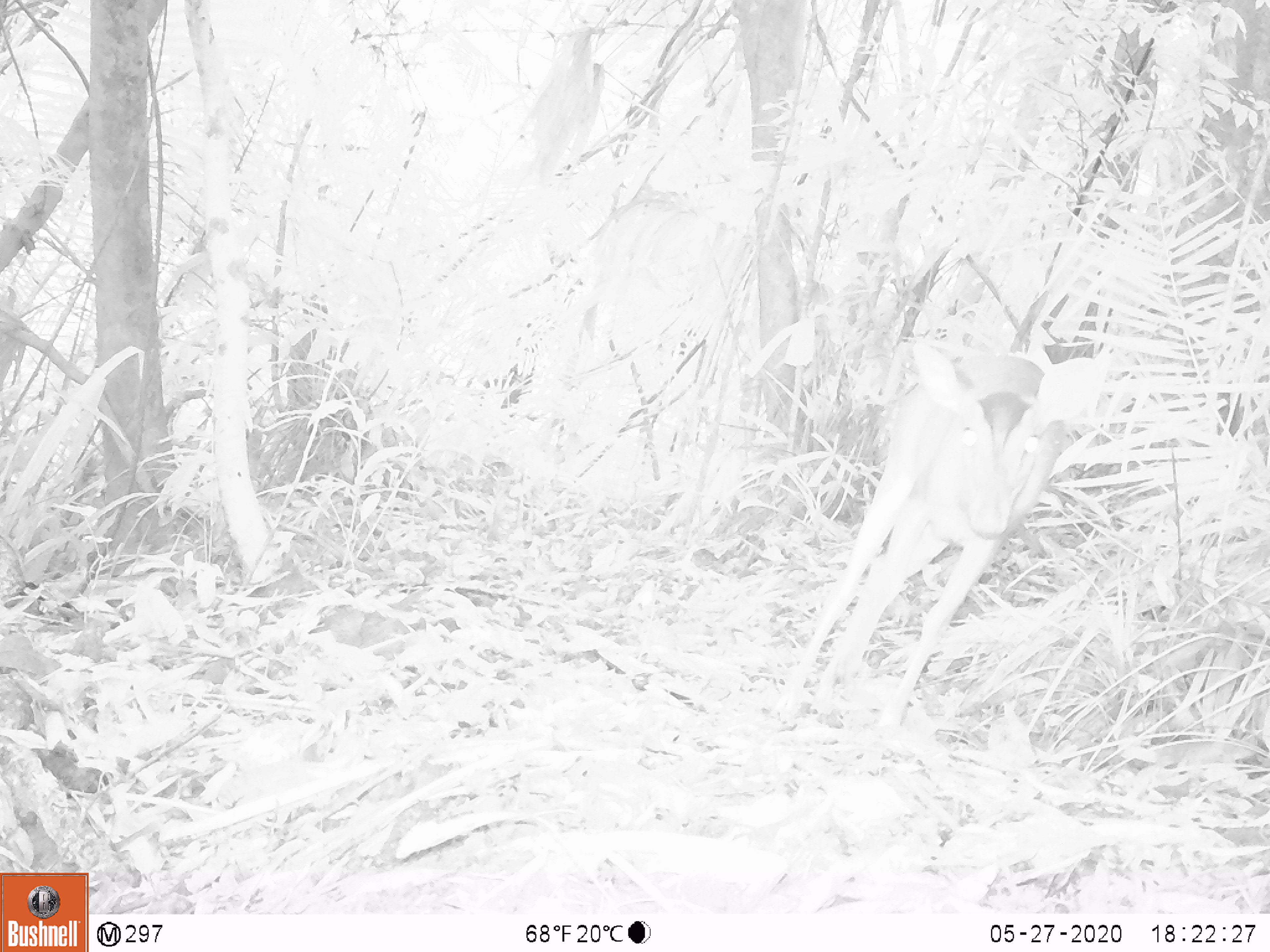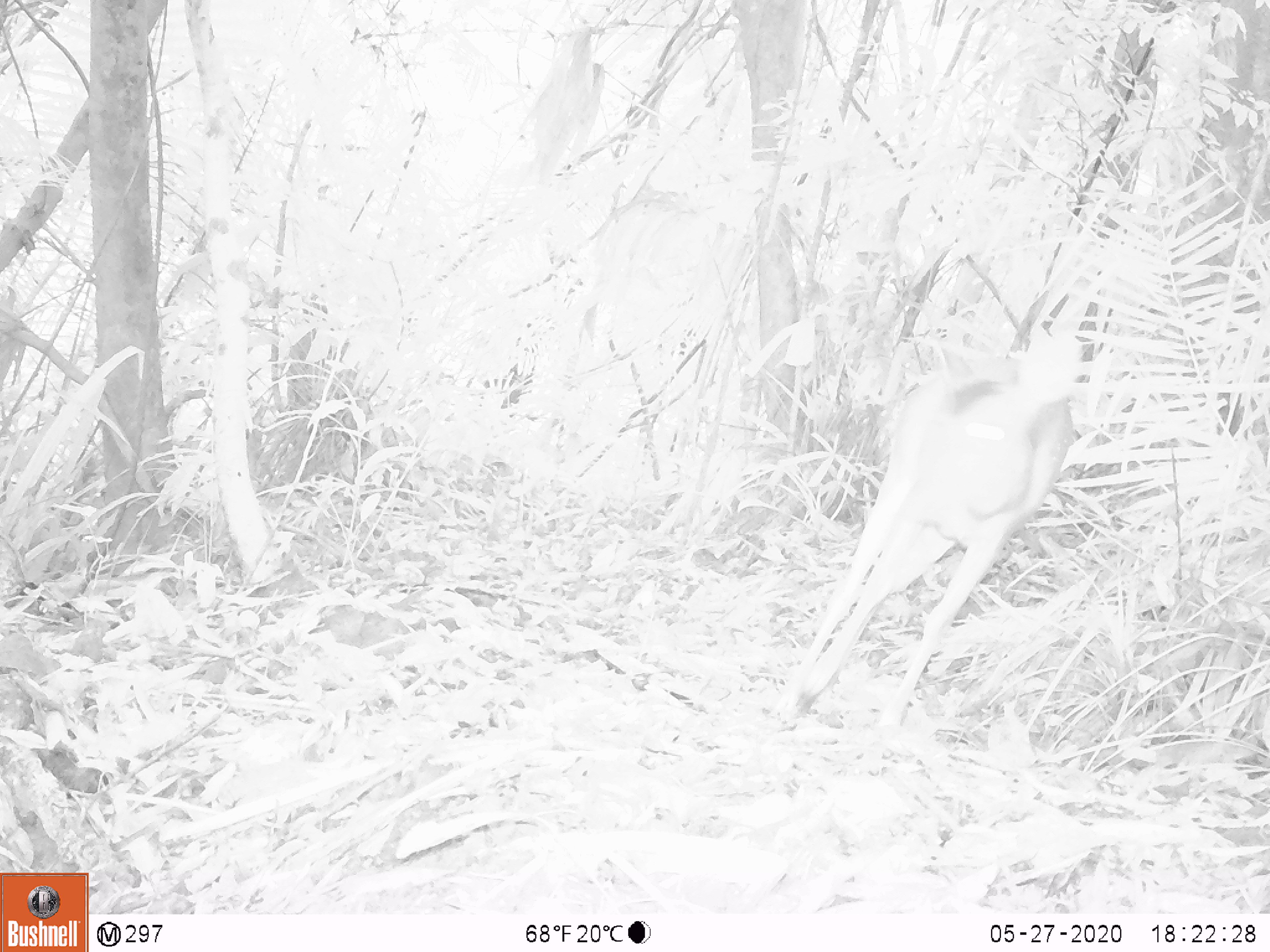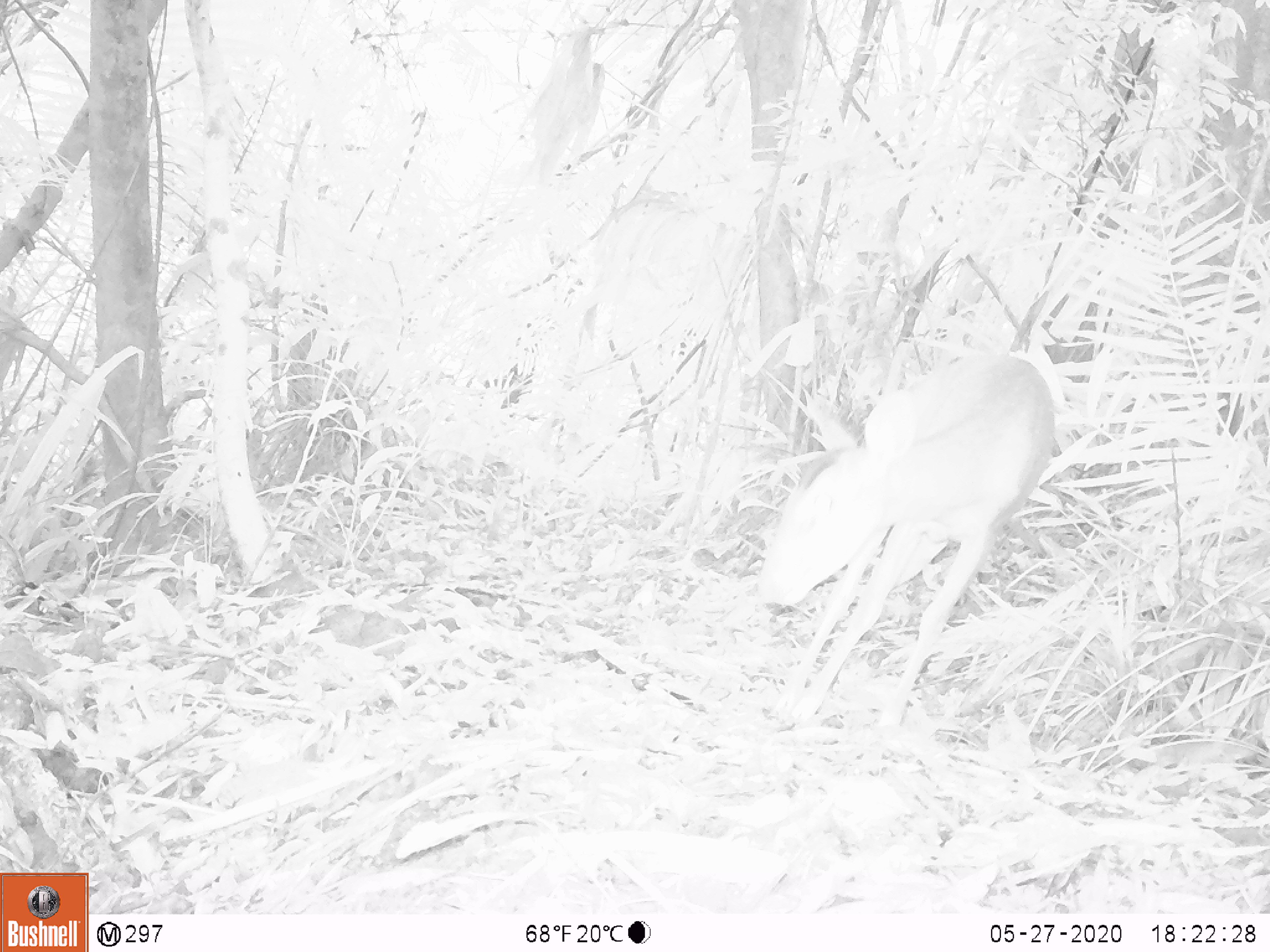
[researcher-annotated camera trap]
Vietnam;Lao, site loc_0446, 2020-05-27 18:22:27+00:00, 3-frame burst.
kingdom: Animalia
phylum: Chordata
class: Mammalia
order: Artiodactyla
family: Cervidae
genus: Muntiacus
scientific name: Muntiacus vuquangensis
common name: large-antlered muntjac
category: large antlered muntjac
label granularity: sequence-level